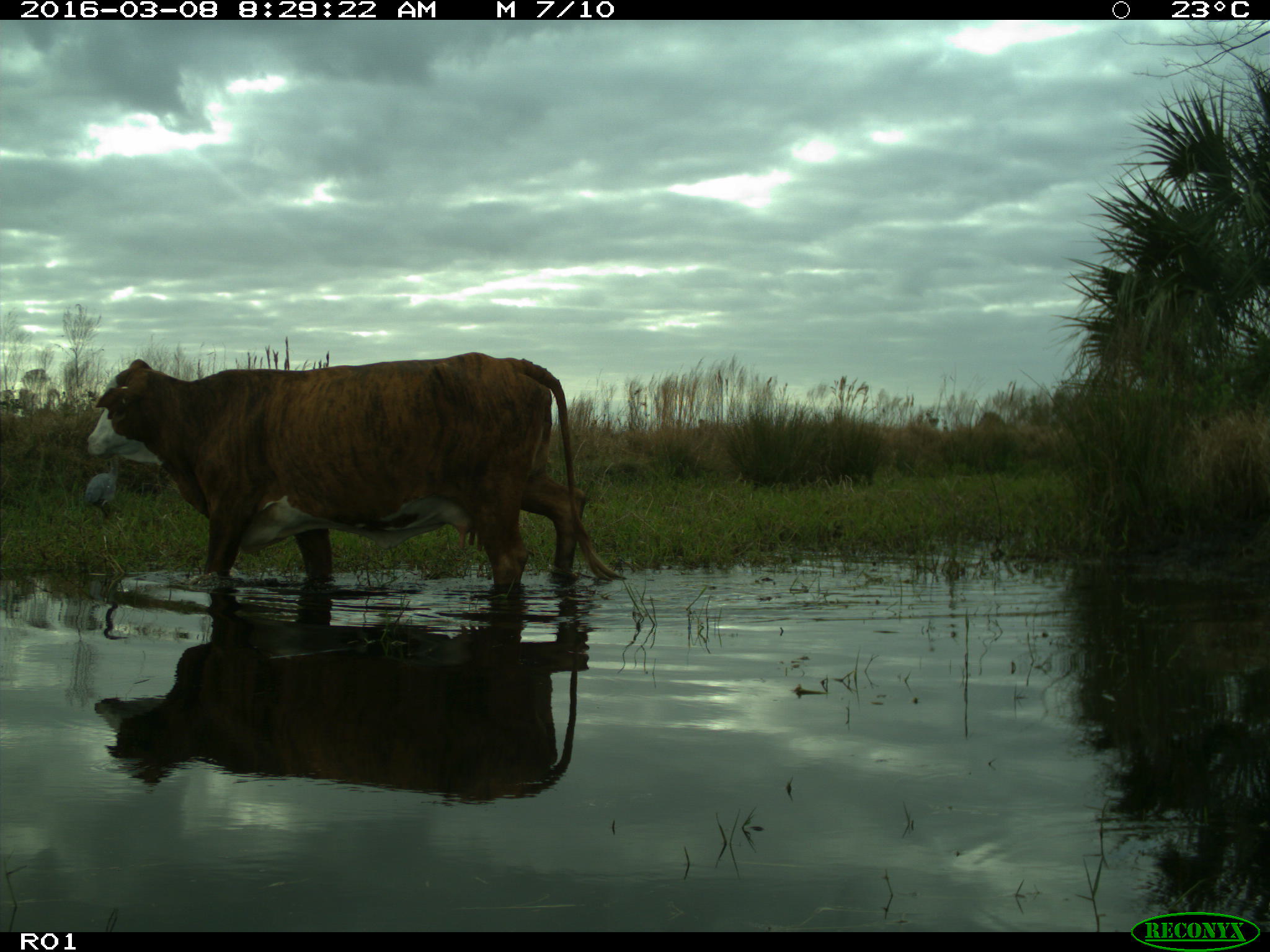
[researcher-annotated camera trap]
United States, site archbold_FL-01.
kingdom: Animalia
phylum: Chordata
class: Mammalia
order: Artiodactyla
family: Bovidae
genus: Bos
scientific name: Bos taurus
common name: domestic cow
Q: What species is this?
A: Bos taurus (domestic cow).